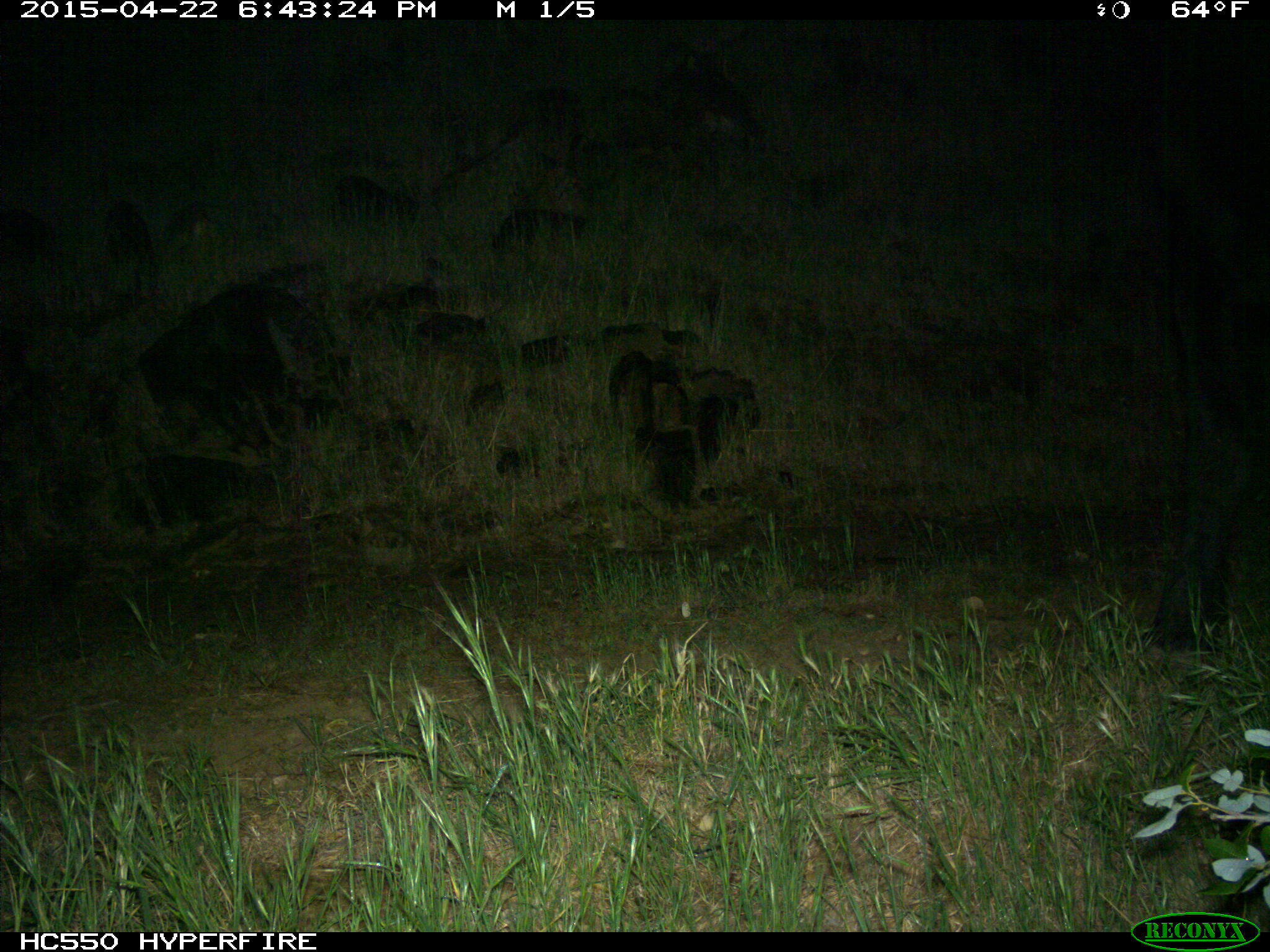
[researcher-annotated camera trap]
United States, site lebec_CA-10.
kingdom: Animalia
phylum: Chordata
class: Mammalia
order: Artiodactyla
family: Bovidae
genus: Bos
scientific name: Bos taurus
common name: domestic cow